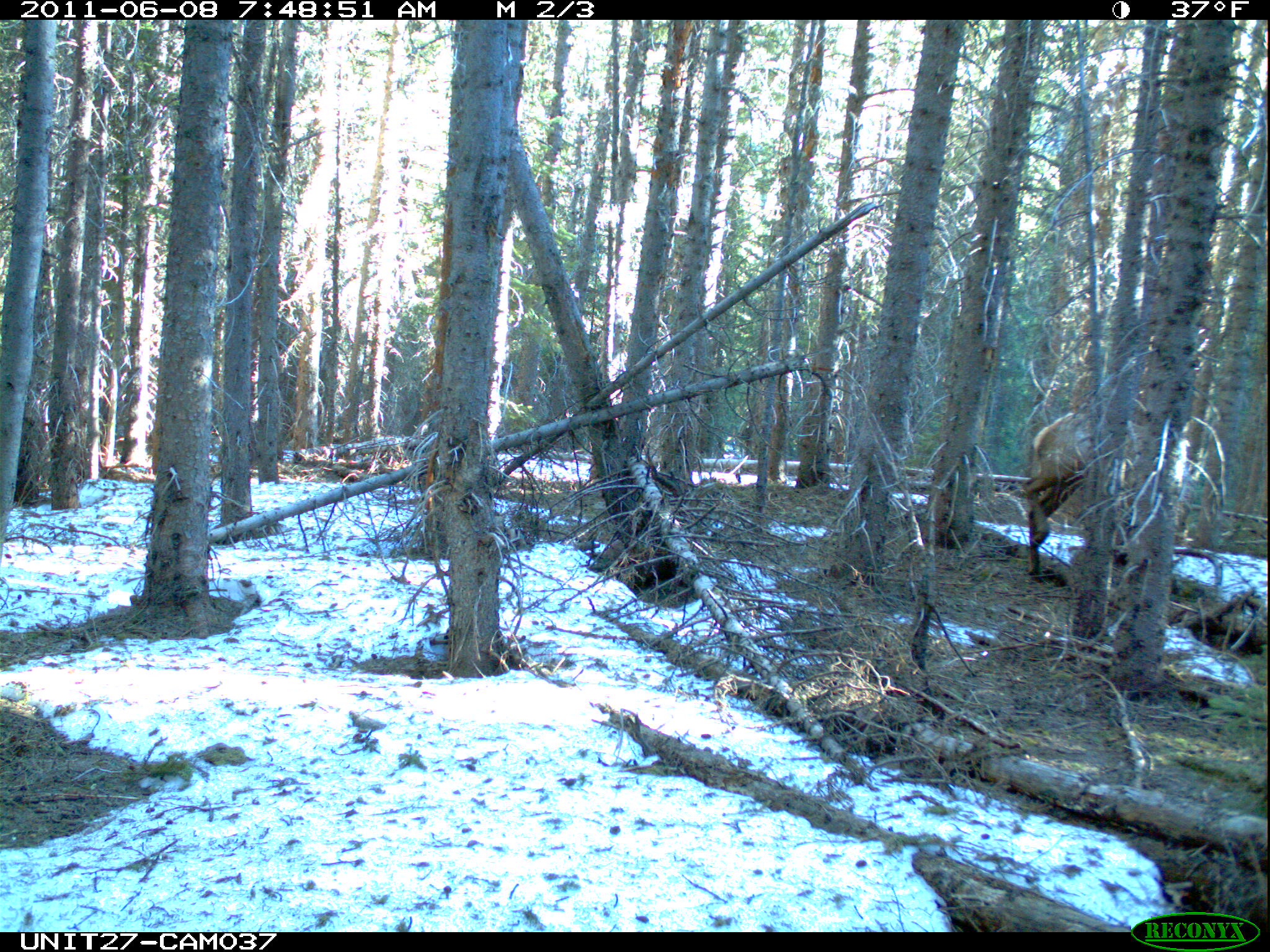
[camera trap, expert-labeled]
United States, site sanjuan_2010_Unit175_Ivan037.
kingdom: Animalia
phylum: Chordata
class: Mammalia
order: Artiodactyla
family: Cervidae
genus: Cervus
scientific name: Cervus elaphus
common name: red deer